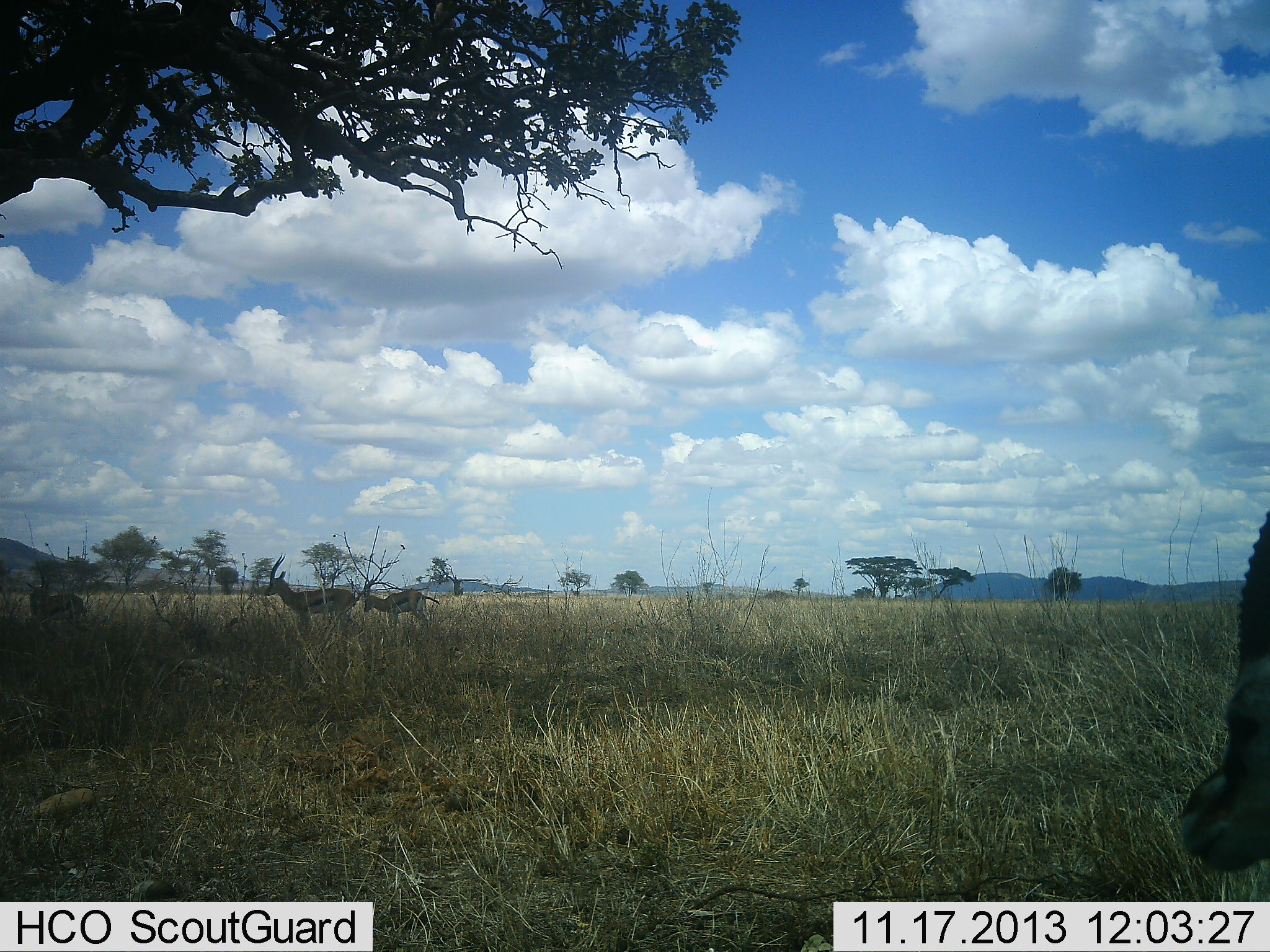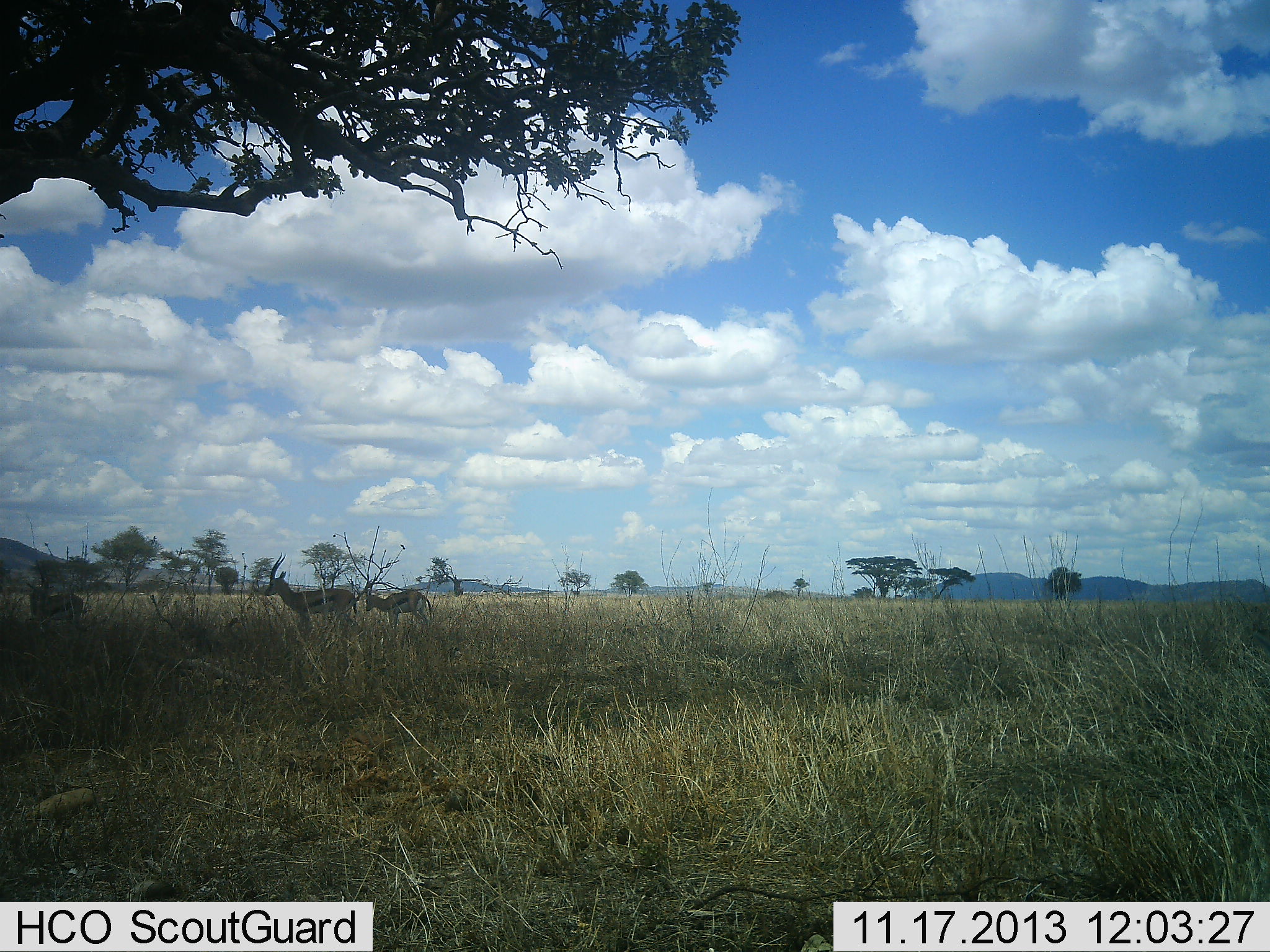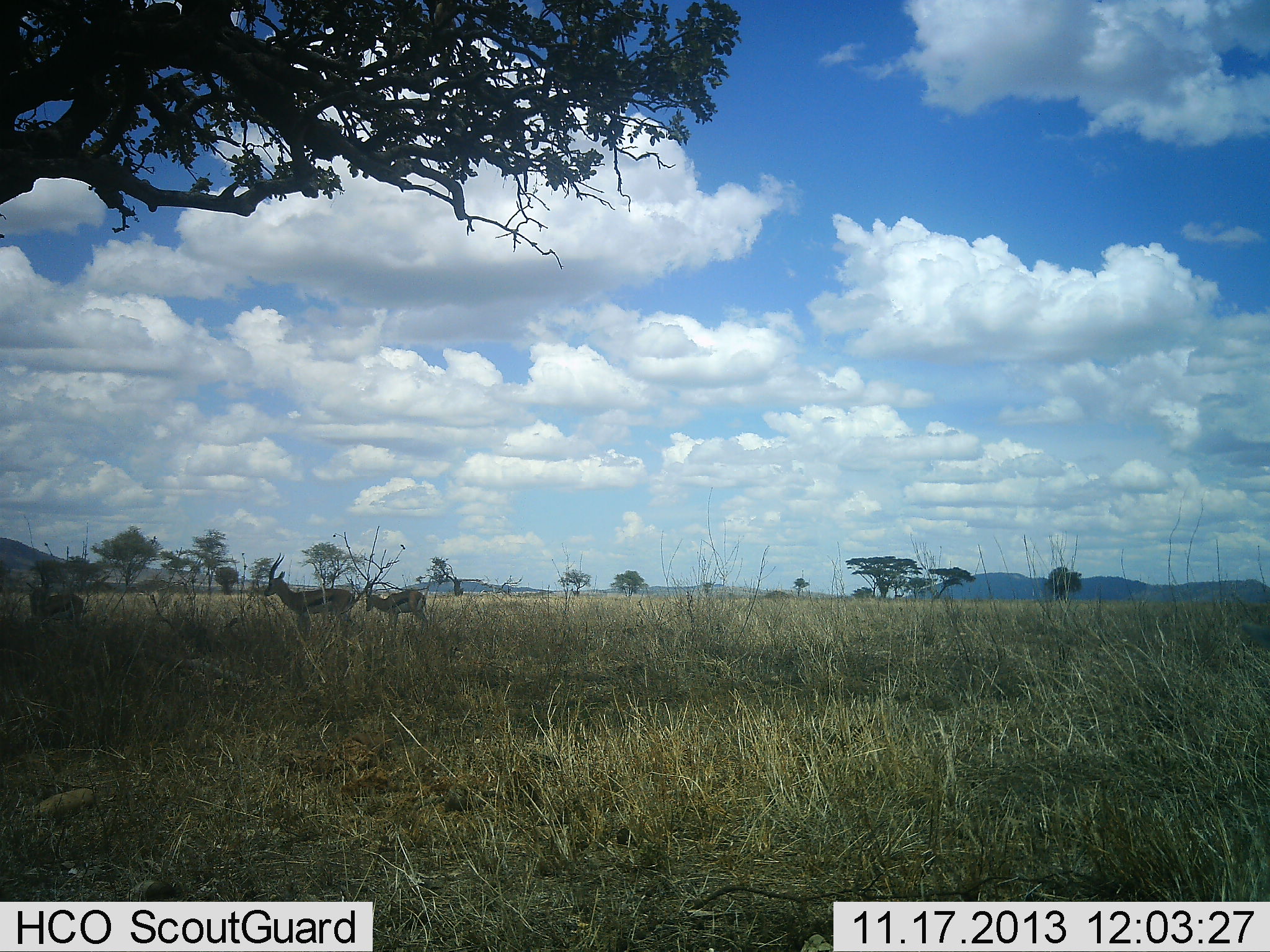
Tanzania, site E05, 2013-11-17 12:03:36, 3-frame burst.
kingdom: Animalia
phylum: Chordata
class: Mammalia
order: Artiodactyla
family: Bovidae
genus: Eudorcas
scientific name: Eudorcas thomsonii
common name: thomson's gazelle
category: gazellethomsons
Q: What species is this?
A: Gazellethomsons (thomson's gazelle) (Eudorcas thomsonii).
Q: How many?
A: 3.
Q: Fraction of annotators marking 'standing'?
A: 90%.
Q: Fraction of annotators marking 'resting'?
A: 15%.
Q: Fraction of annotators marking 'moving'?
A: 29%.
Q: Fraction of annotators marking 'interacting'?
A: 2%.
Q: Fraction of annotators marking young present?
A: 10%.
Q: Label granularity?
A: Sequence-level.